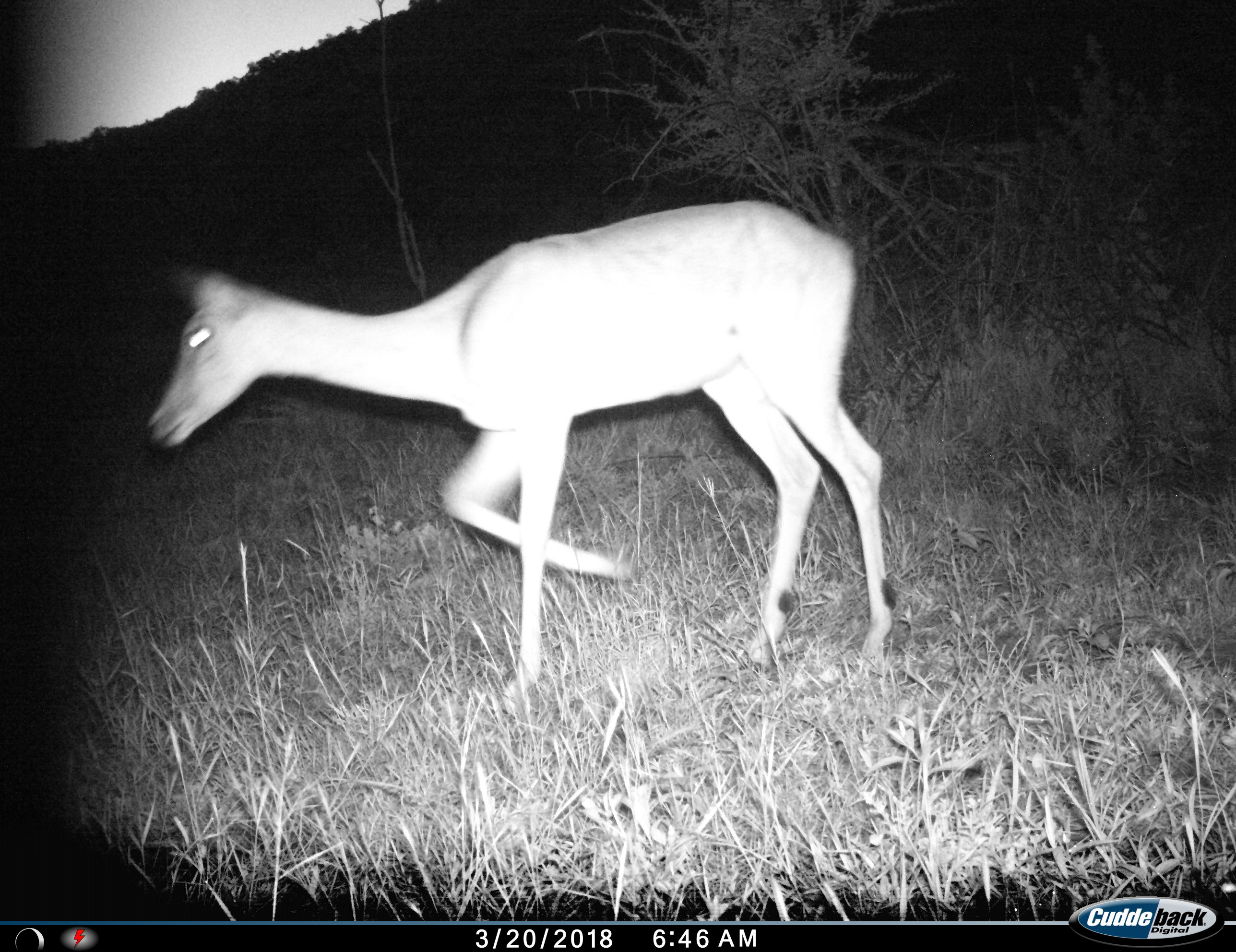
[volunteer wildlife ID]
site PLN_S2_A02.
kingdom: Animalia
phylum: Chordata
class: Mammalia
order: Artiodactyla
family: Bovidae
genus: Aepyceros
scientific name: Aepyceros melampus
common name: impala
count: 1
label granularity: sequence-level